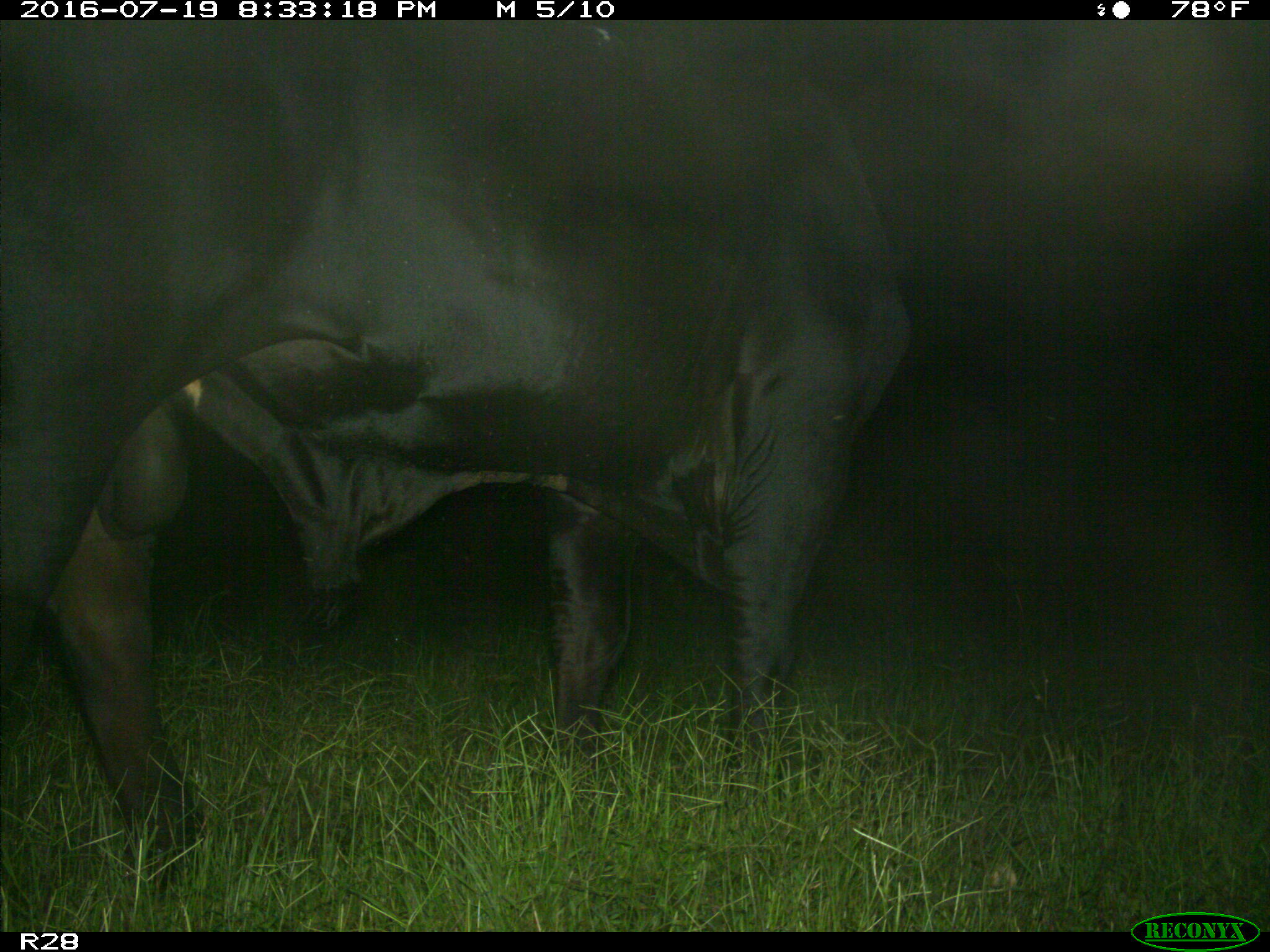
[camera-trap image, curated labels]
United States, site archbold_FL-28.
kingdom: Animalia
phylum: Chordata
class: Mammalia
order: Artiodactyla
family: Bovidae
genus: Bos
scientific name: Bos taurus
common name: domestic cow